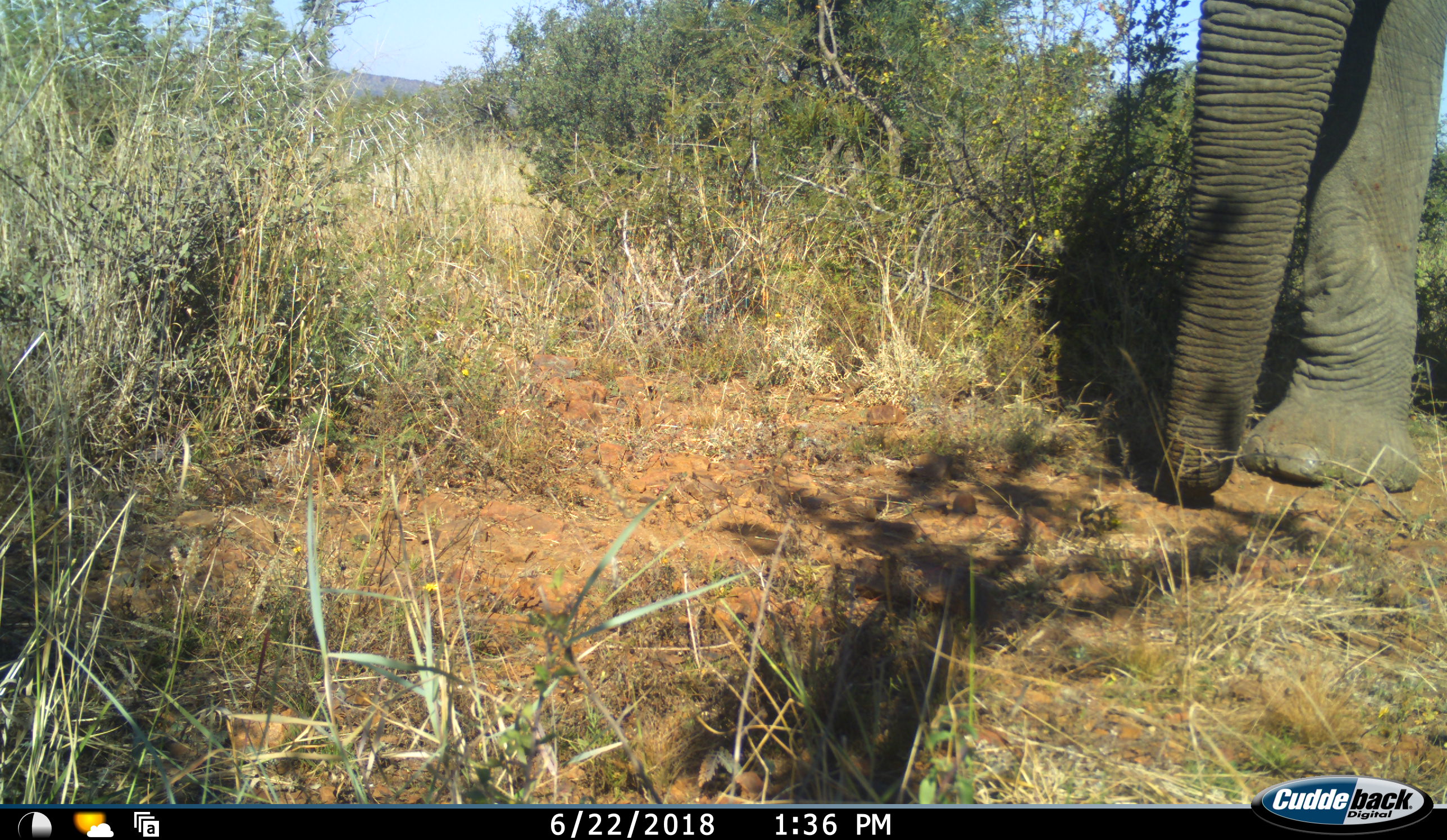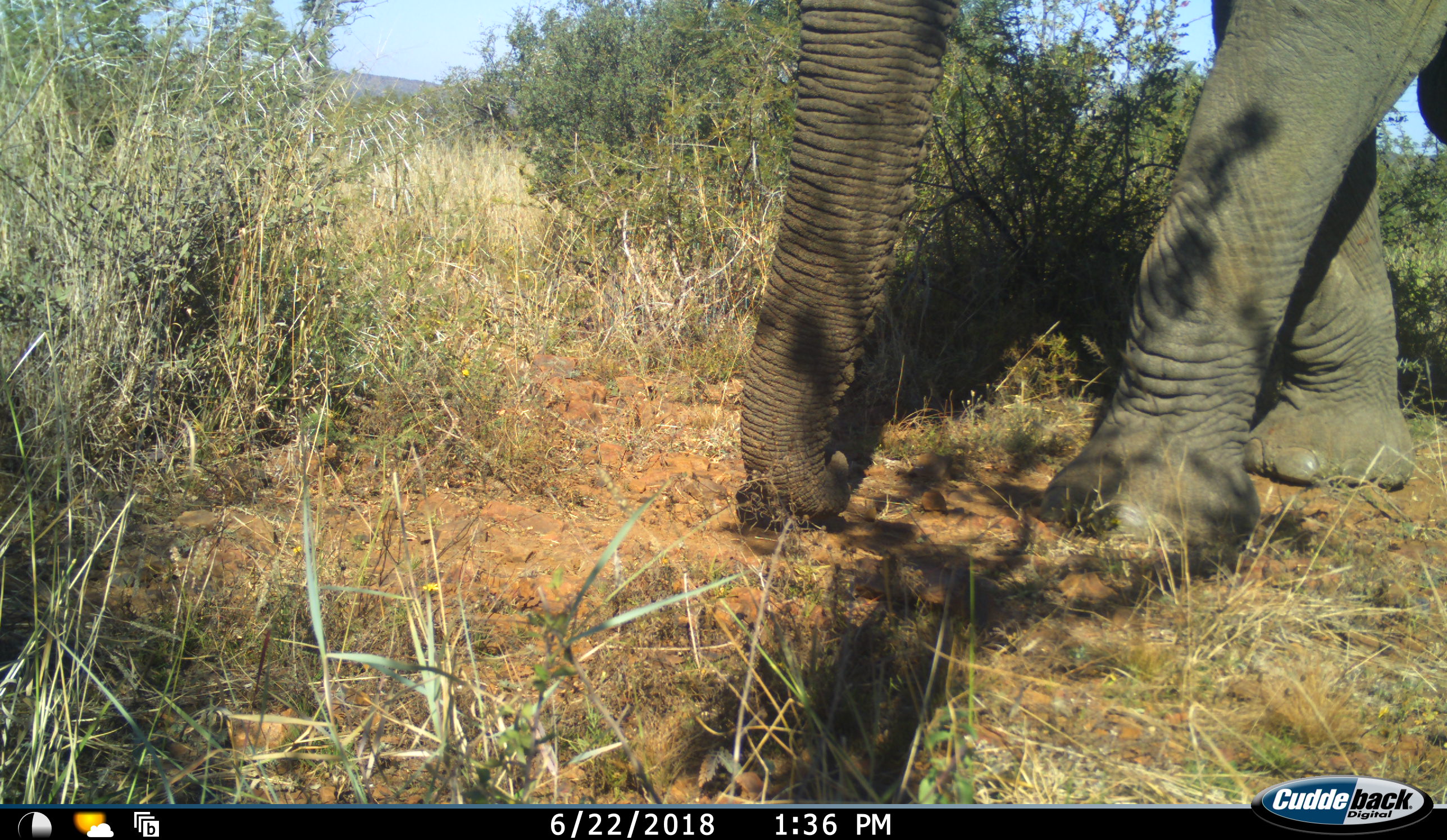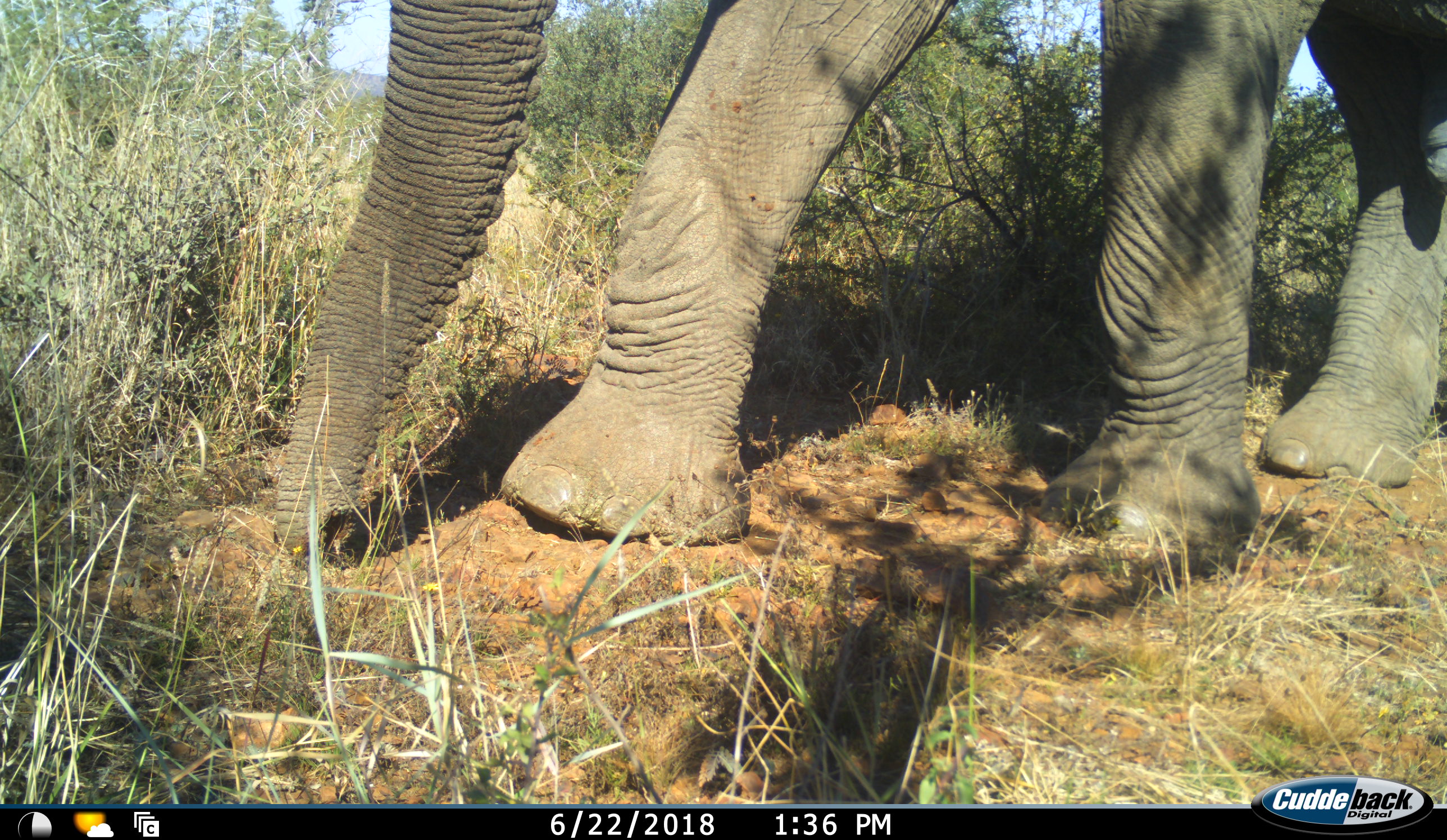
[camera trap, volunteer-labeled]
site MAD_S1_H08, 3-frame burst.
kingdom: Animalia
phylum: Chordata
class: Mammalia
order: Proboscidea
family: Elephantidae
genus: Loxodonta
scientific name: Loxodonta africana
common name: african bush elephant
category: elephant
Elephant (african bush elephant) (Loxodonta africana), count 1. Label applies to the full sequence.